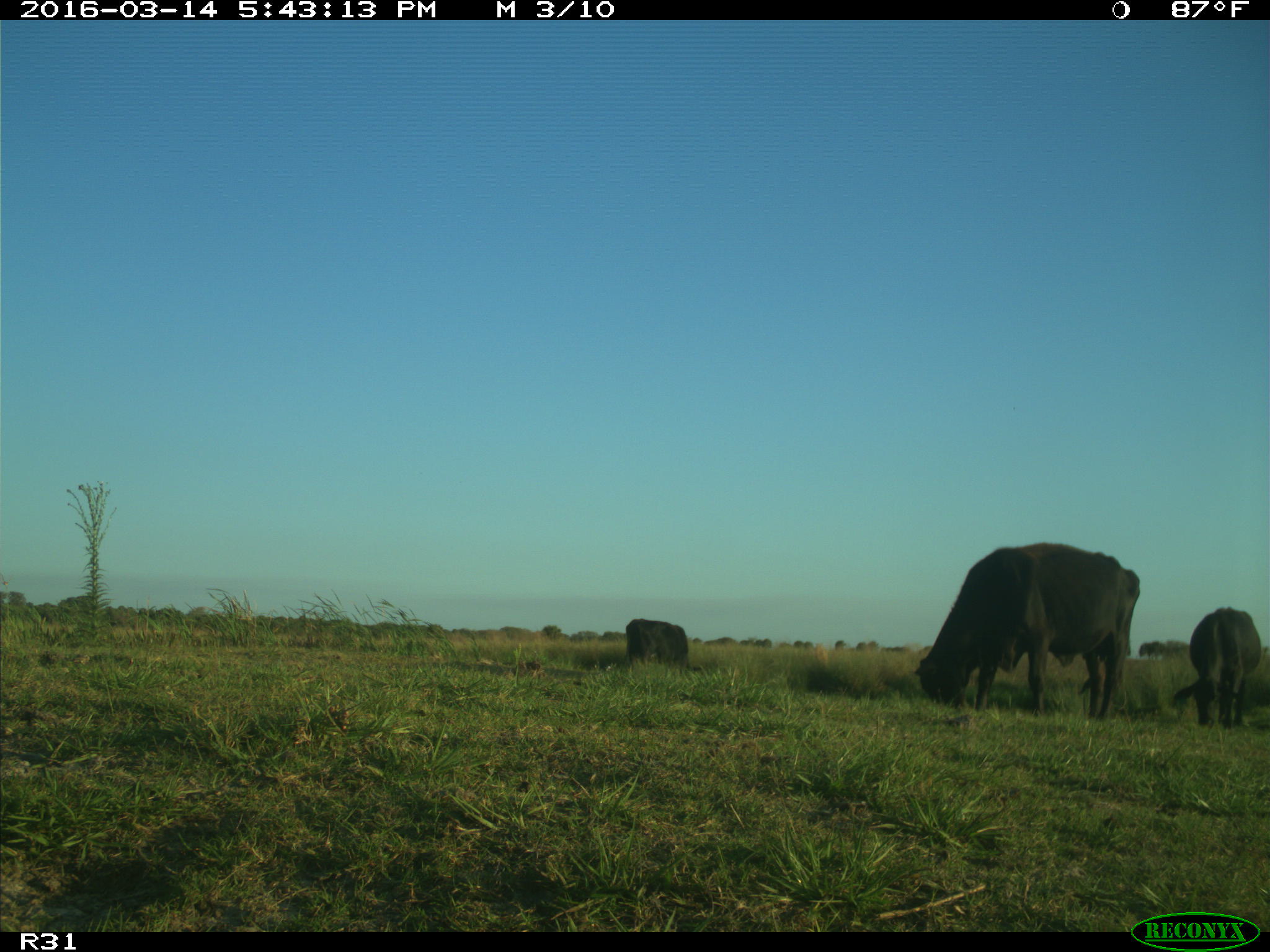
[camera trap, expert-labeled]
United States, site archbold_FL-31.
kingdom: Animalia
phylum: Chordata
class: Mammalia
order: Artiodactyla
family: Bovidae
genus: Bos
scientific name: Bos taurus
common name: domestic cow